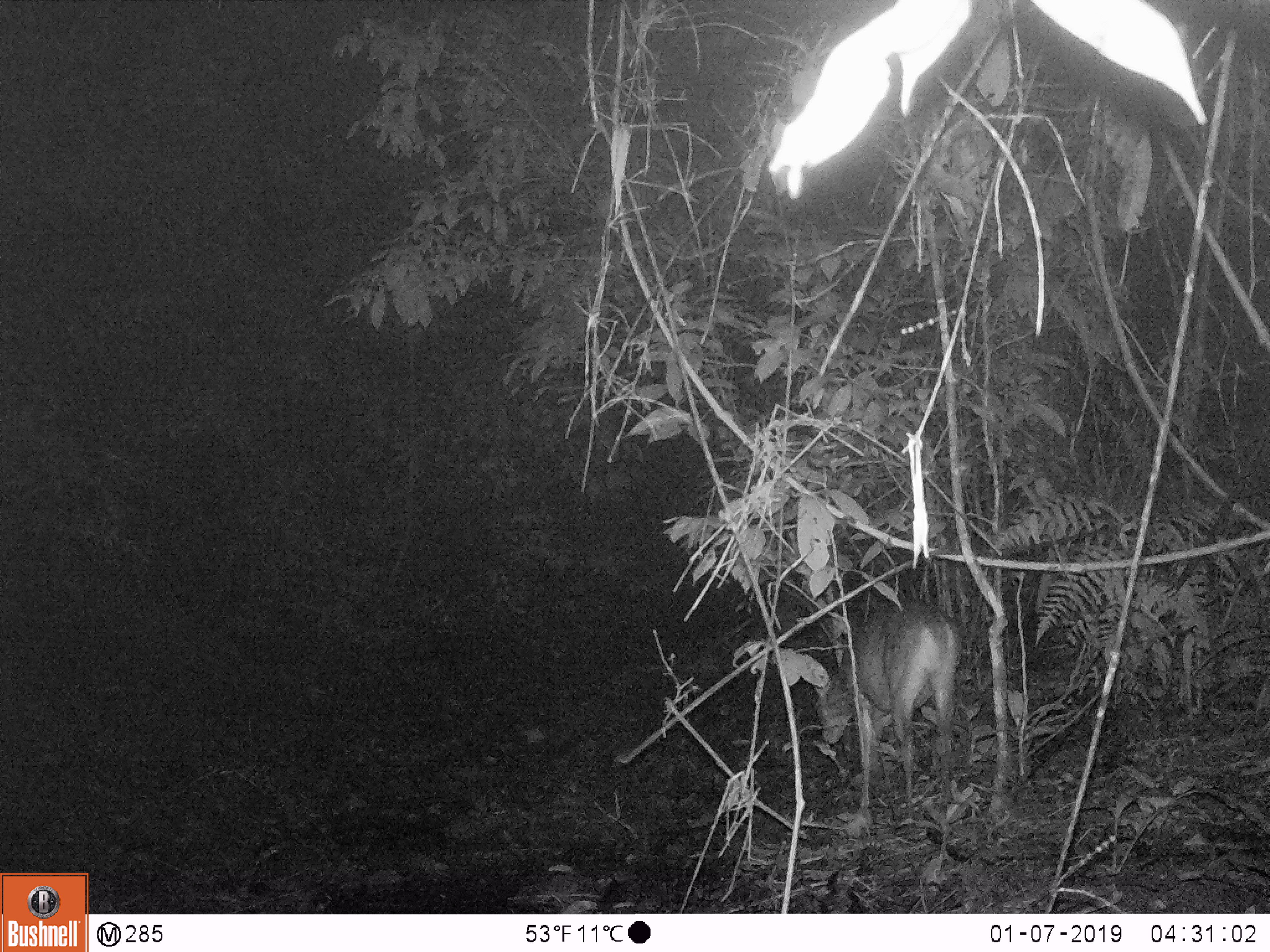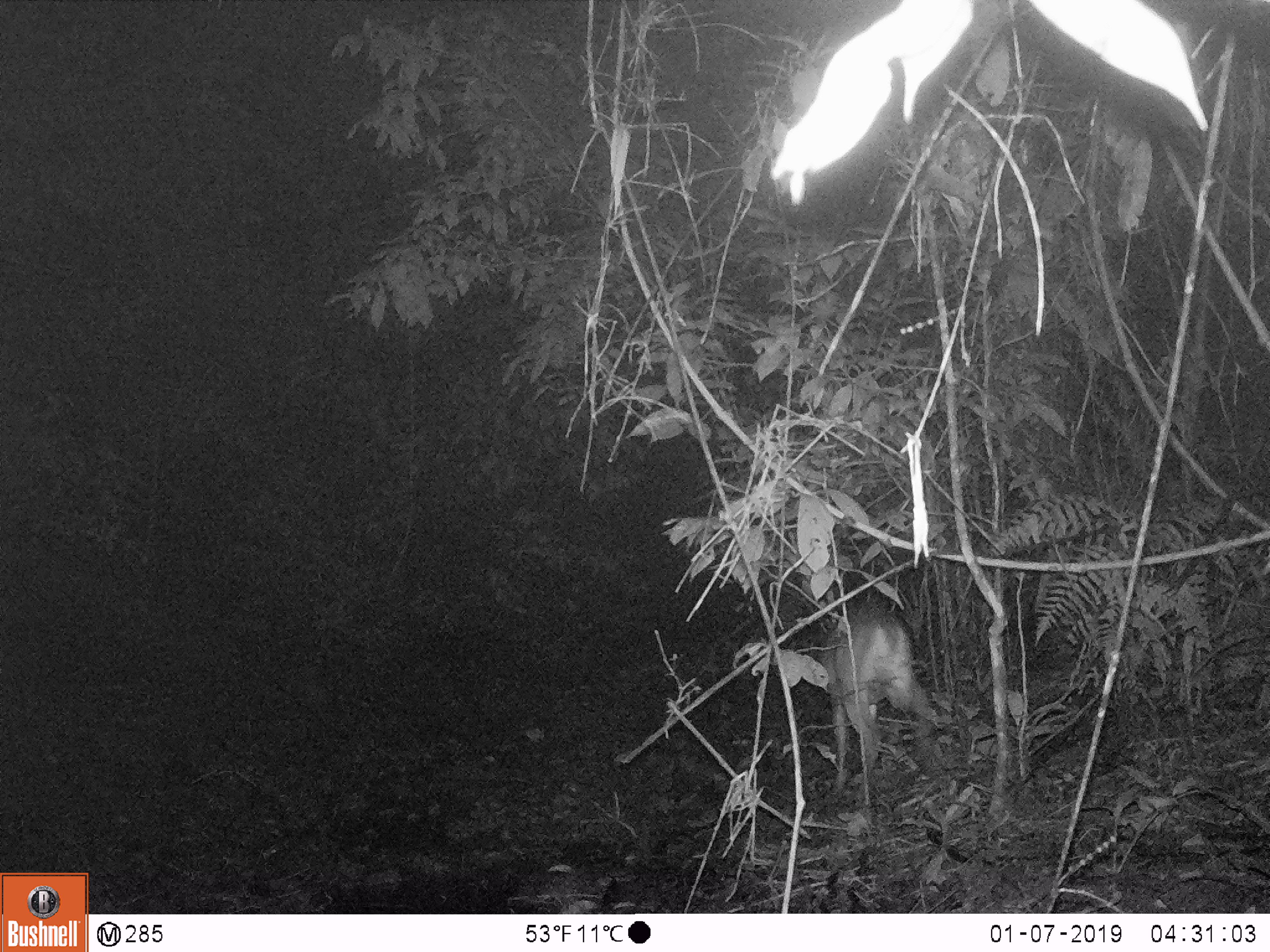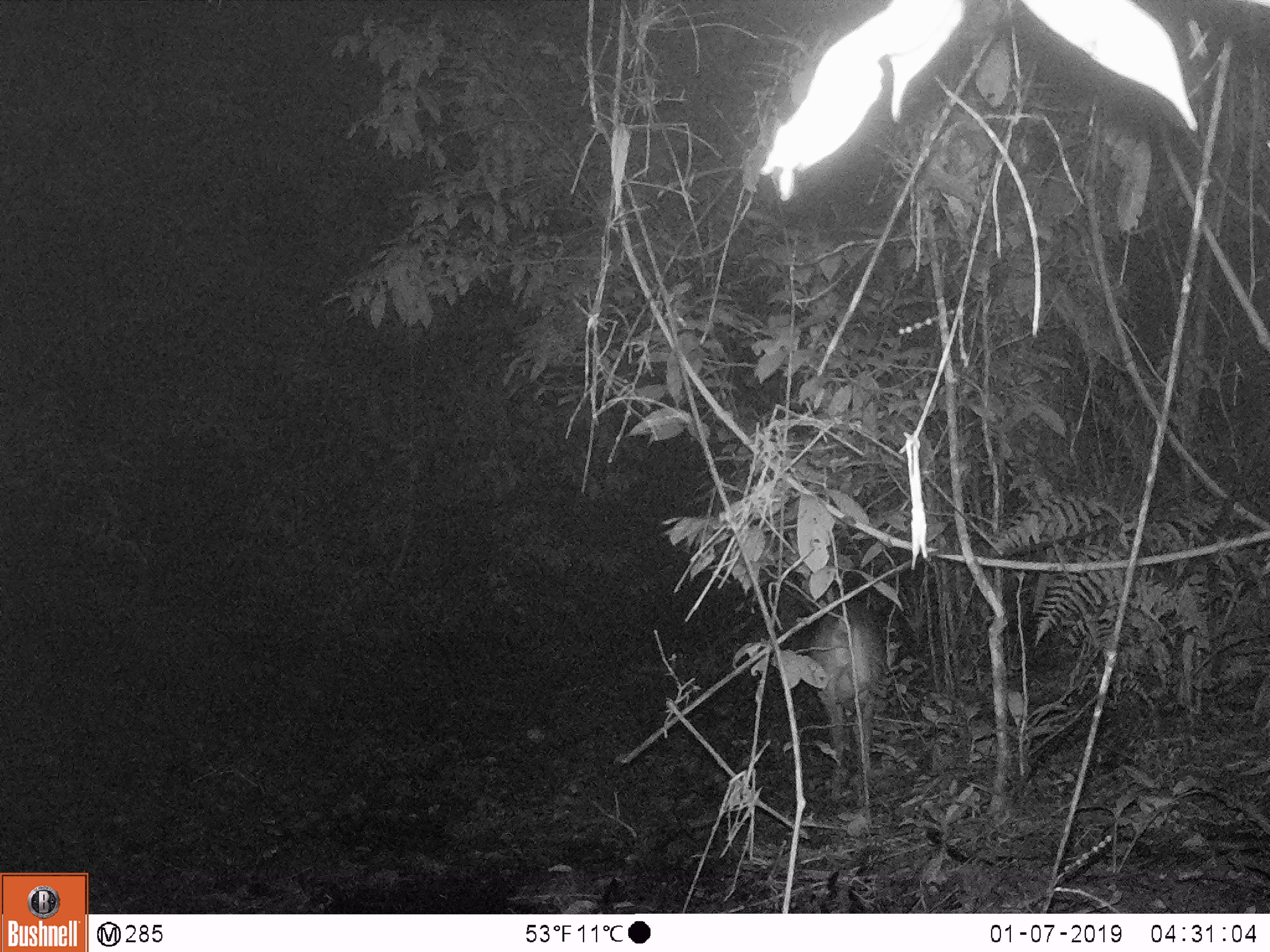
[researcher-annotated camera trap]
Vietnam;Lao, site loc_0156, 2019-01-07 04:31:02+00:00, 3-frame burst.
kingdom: Animalia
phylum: Chordata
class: Mammalia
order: Artiodactyla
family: Cervidae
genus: Muntiacus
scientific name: Muntiacus vuquangensis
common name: large-antlered muntjac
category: large antlered muntjac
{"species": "large antlered muntjac (large-antlered muntjac) (Muntiacus vuquangensis)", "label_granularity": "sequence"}